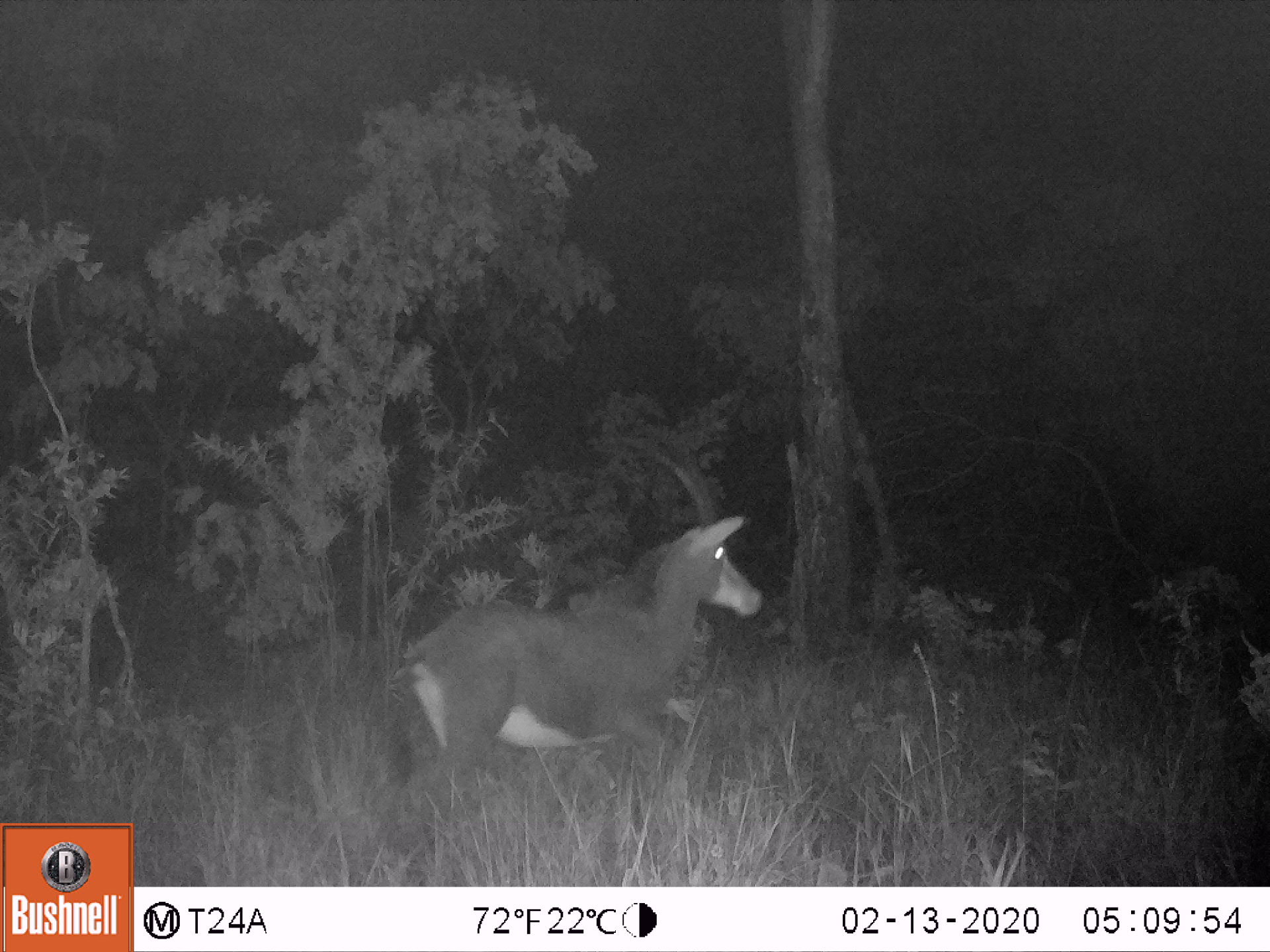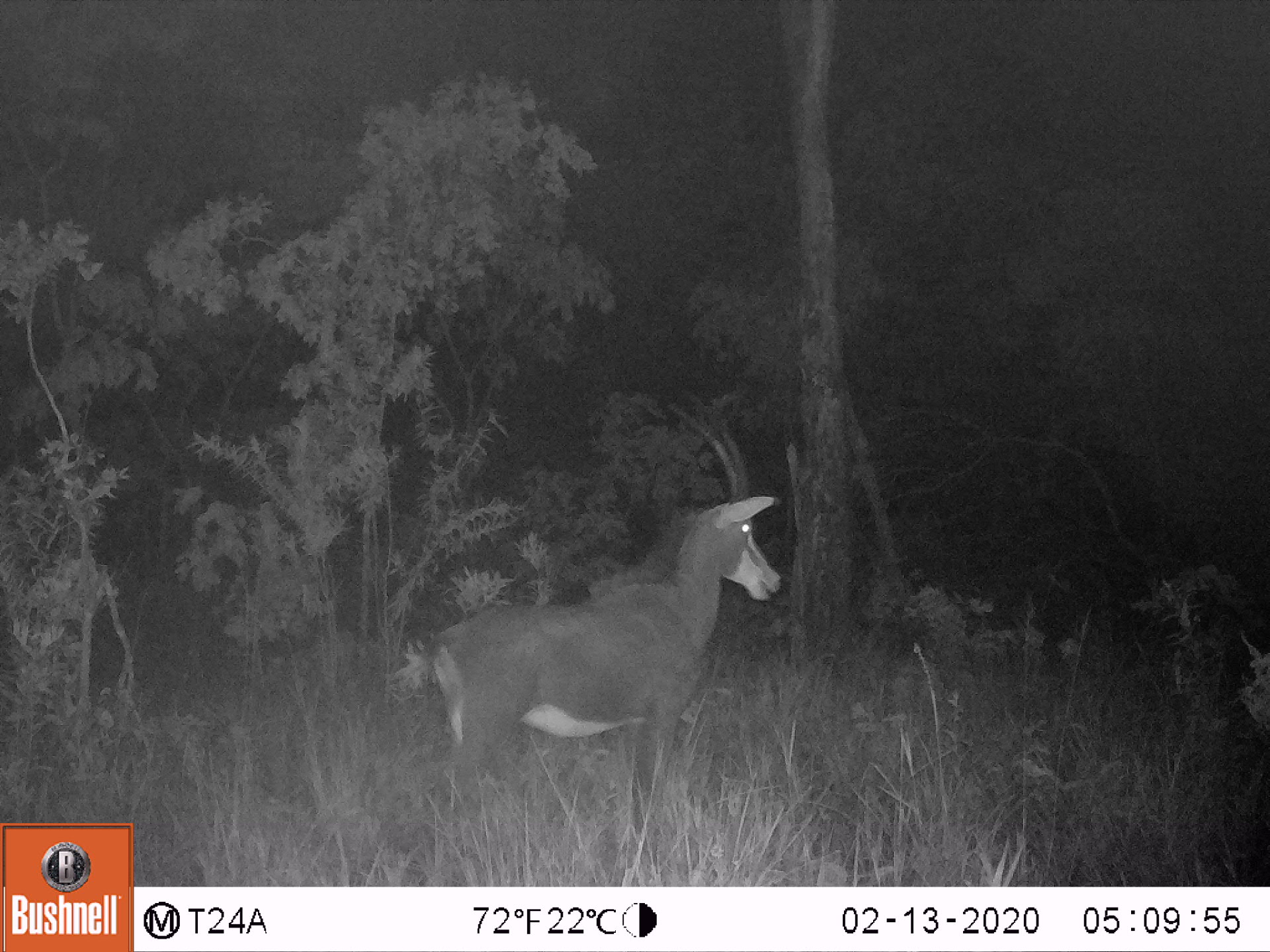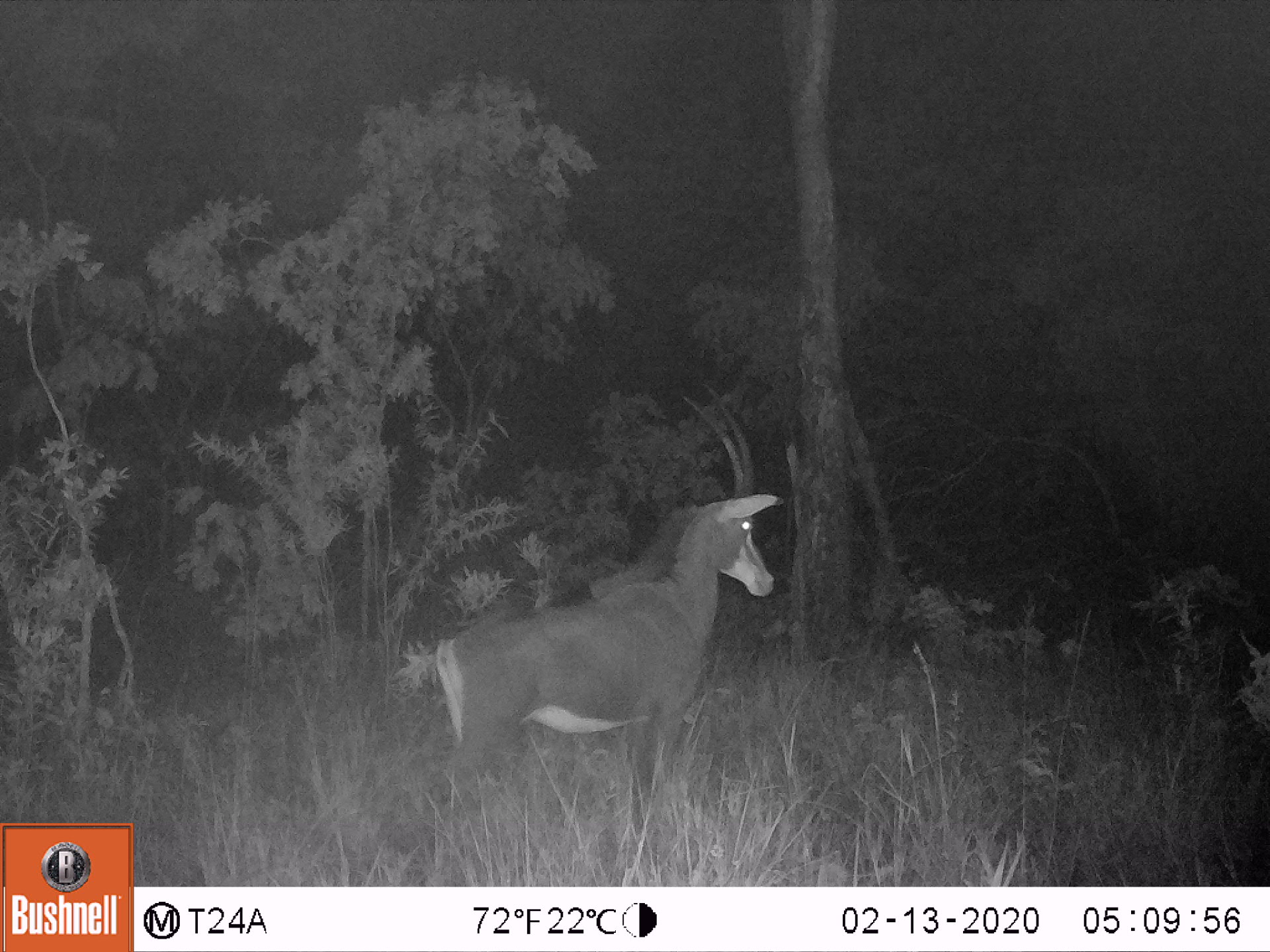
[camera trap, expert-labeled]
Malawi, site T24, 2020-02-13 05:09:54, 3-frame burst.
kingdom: Animalia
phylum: Chordata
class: Mammalia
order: Artiodactyla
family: Bovidae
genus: Hippotragus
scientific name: Hippotragus niger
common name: sable antelope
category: sable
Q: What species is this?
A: Sable (sable antelope) (Hippotragus niger).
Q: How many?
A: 1.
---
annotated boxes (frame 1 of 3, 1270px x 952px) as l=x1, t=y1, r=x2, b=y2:
sable: l=398, t=427, r=764, b=841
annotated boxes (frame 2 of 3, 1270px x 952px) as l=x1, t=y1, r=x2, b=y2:
sable: l=379, t=401, r=784, b=800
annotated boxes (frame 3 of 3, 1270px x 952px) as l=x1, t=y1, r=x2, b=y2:
sable: l=428, t=394, r=776, b=813